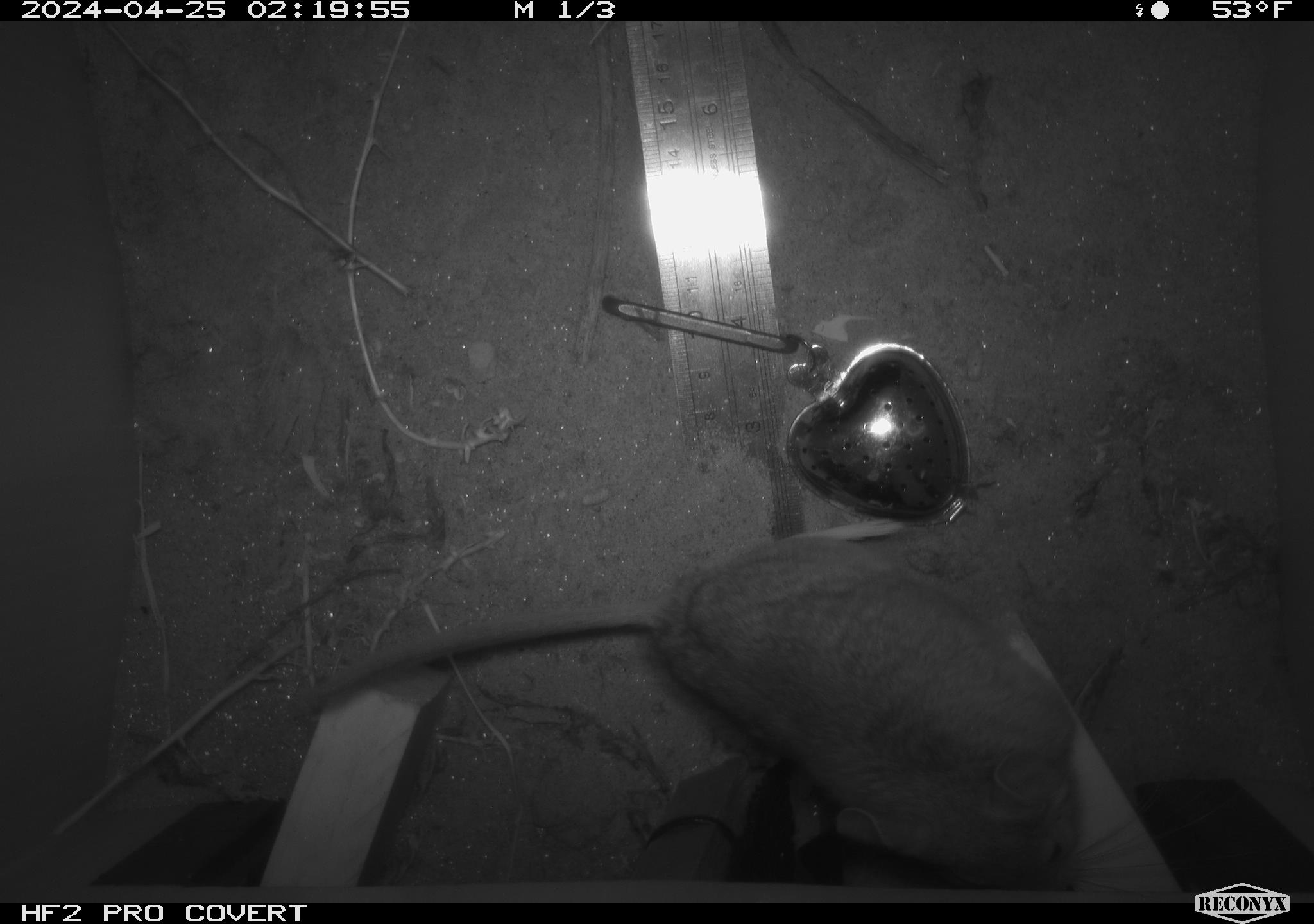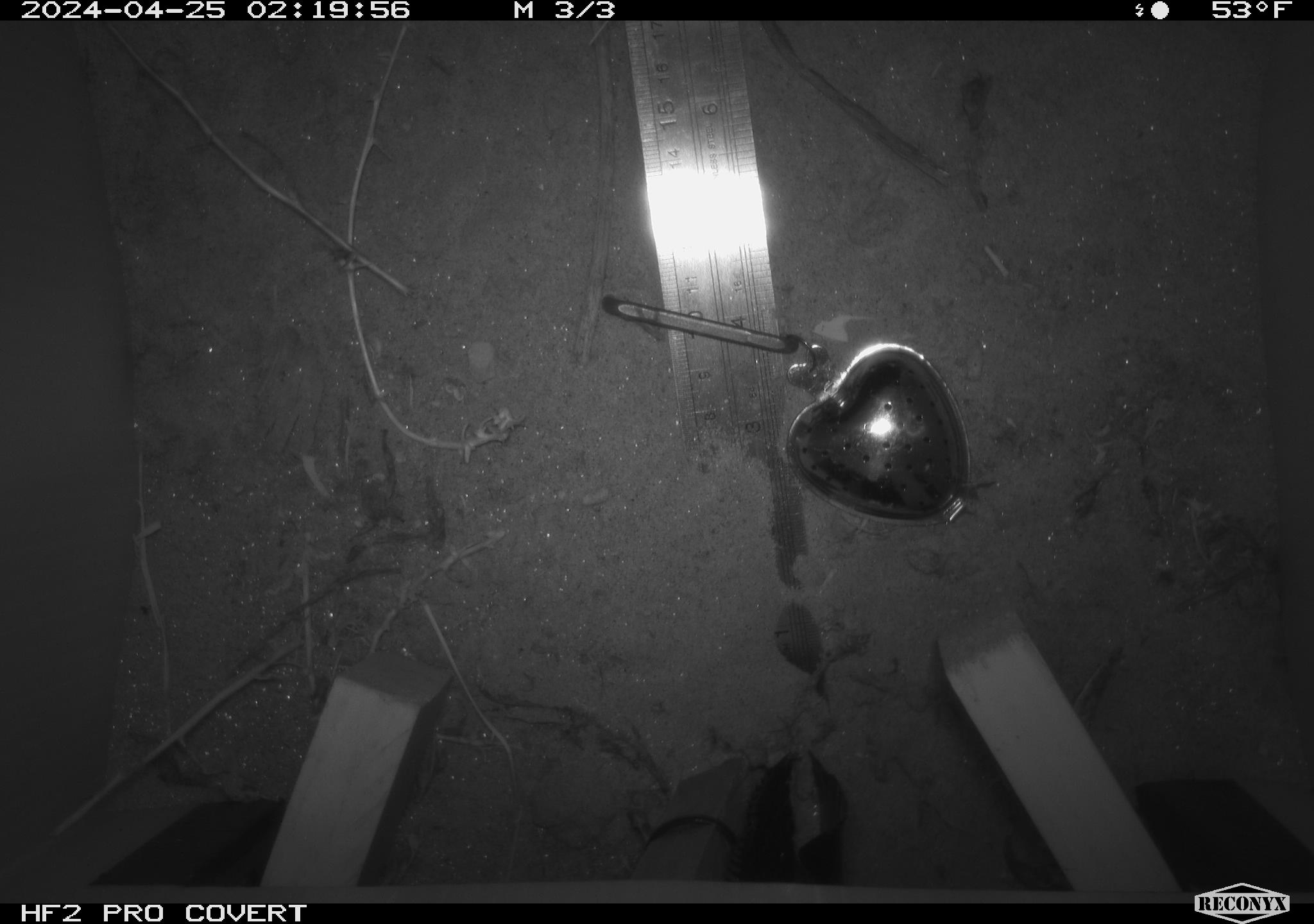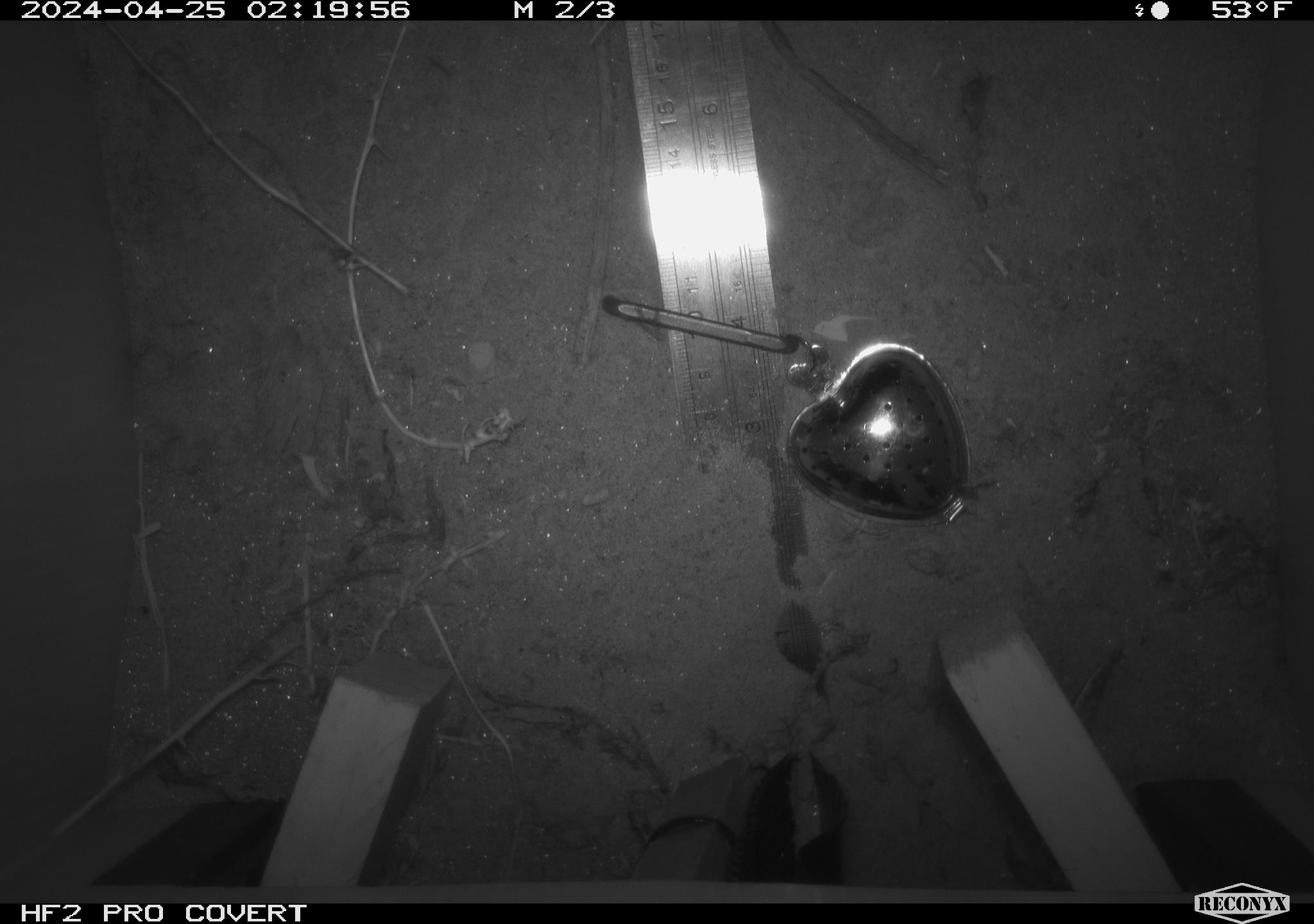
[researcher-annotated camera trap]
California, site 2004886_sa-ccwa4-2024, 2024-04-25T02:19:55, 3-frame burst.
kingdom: Animalia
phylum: Chordata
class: Mammalia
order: Rodentia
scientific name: Rodentia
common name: woodrat or rat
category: woodrat or rat species